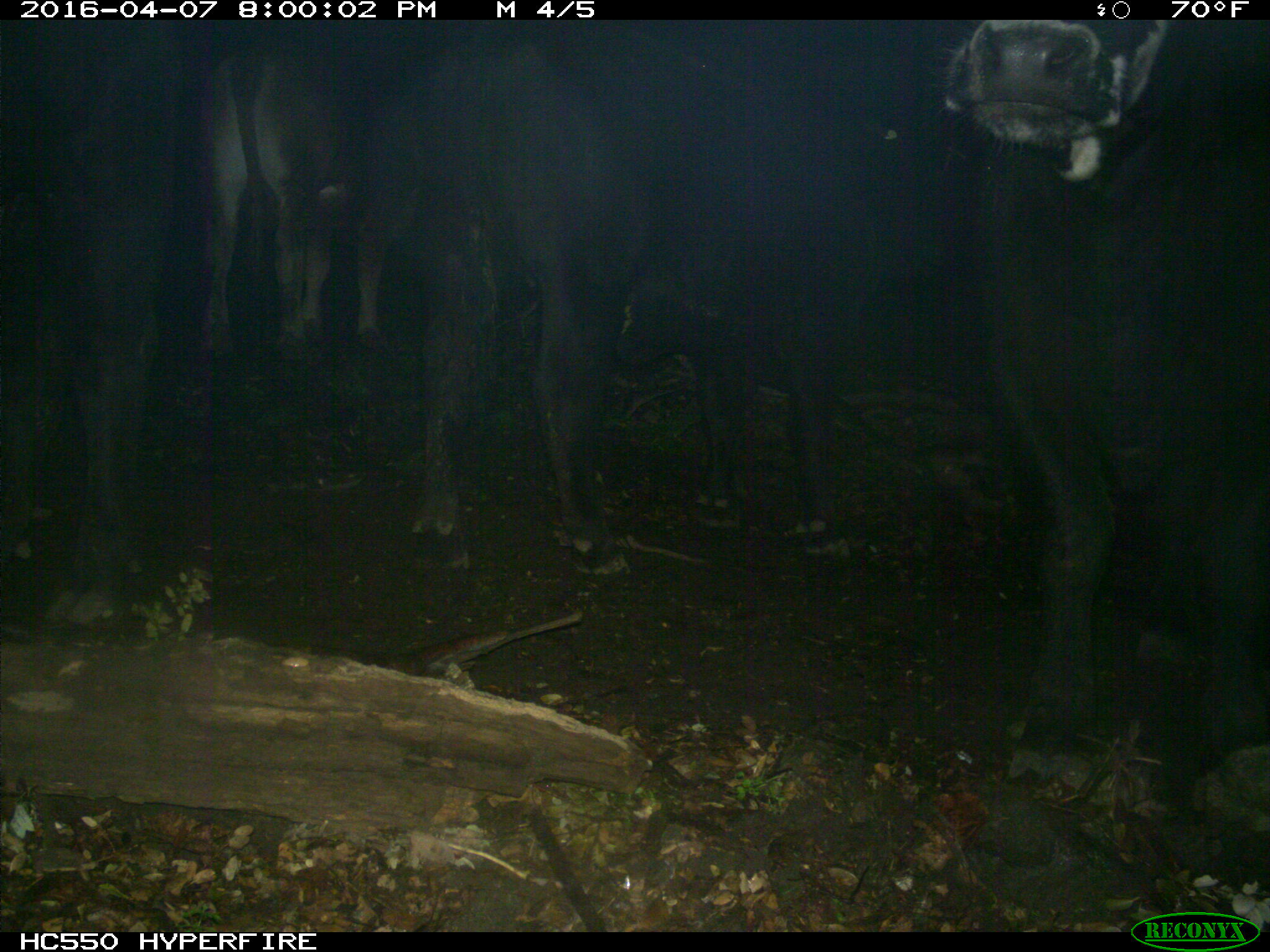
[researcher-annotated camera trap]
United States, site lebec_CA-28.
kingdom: Animalia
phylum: Chordata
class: Mammalia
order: Artiodactyla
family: Bovidae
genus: Bos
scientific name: Bos taurus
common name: domestic cow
Bos taurus (domestic cow).